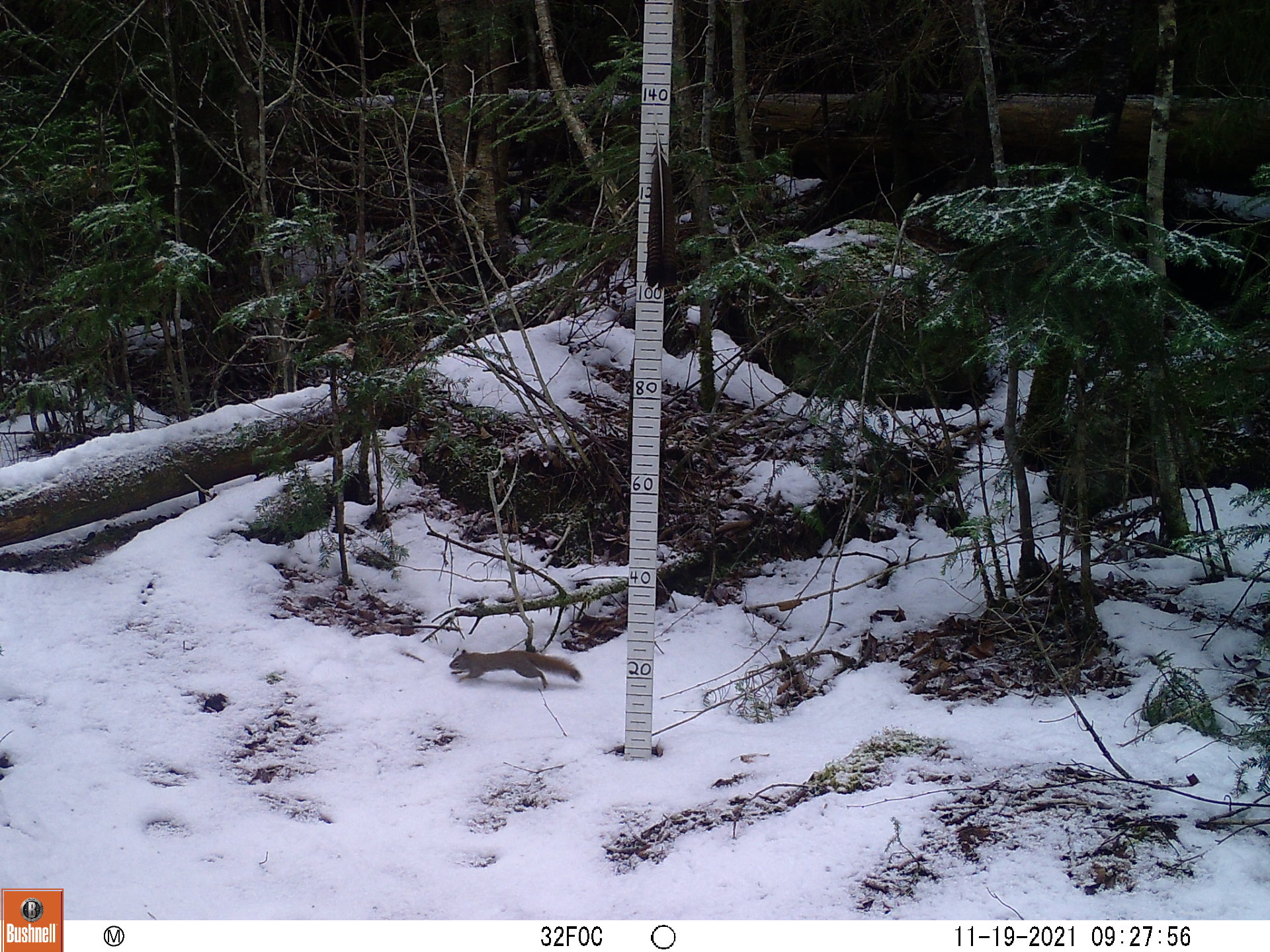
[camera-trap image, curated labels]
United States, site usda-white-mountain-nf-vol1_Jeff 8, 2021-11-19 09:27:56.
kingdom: Animalia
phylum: Chordata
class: Mammalia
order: Rodentia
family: Sciuridae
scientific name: Sciuridae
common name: squirrel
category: squirrel sp.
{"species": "squirrel sp. (squirrel) (Sciuridae)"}